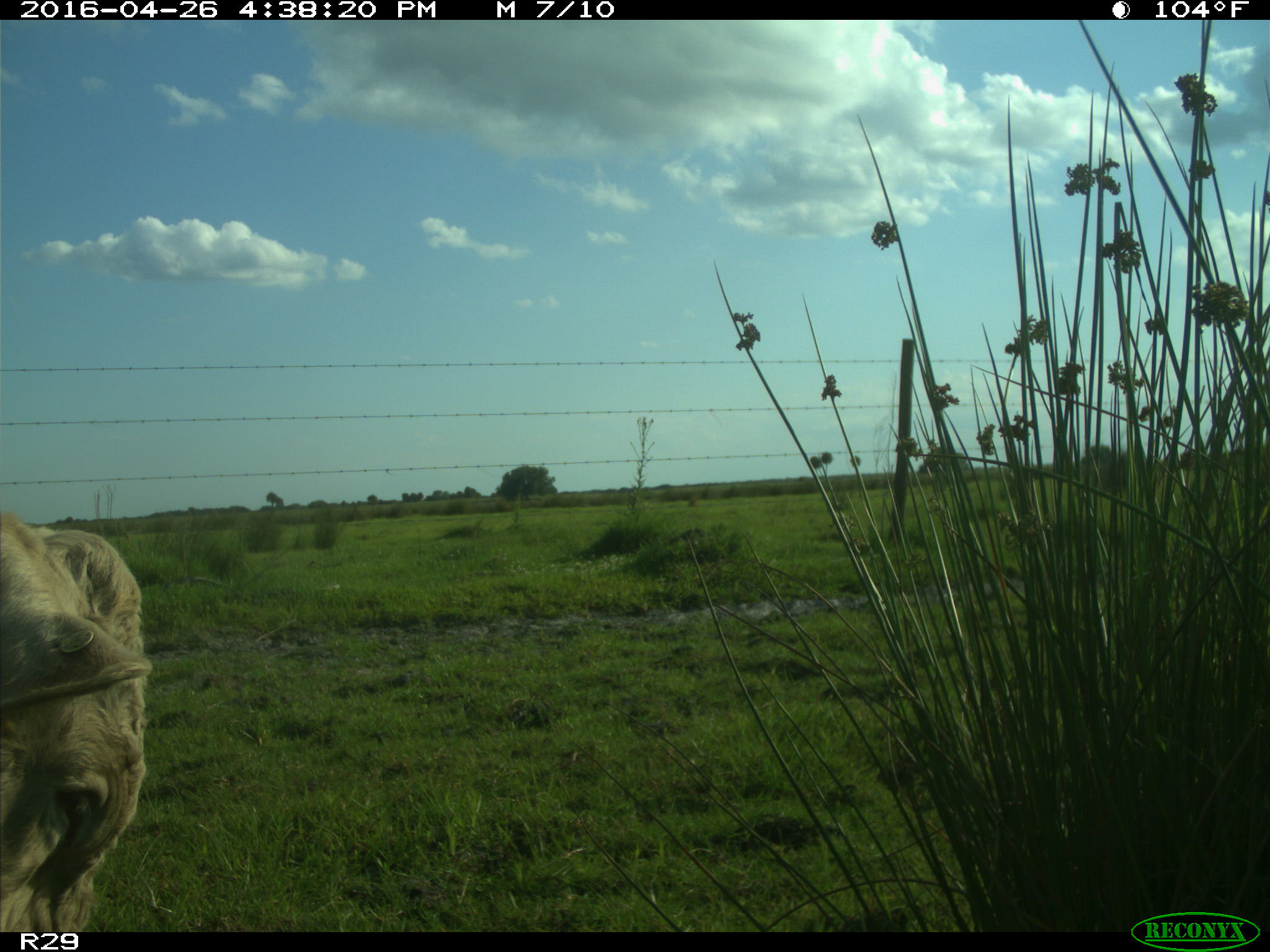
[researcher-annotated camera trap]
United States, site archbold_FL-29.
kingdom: Animalia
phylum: Chordata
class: Mammalia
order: Artiodactyla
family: Bovidae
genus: Bos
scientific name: Bos taurus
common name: domestic cow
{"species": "Bos taurus (domestic cow)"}